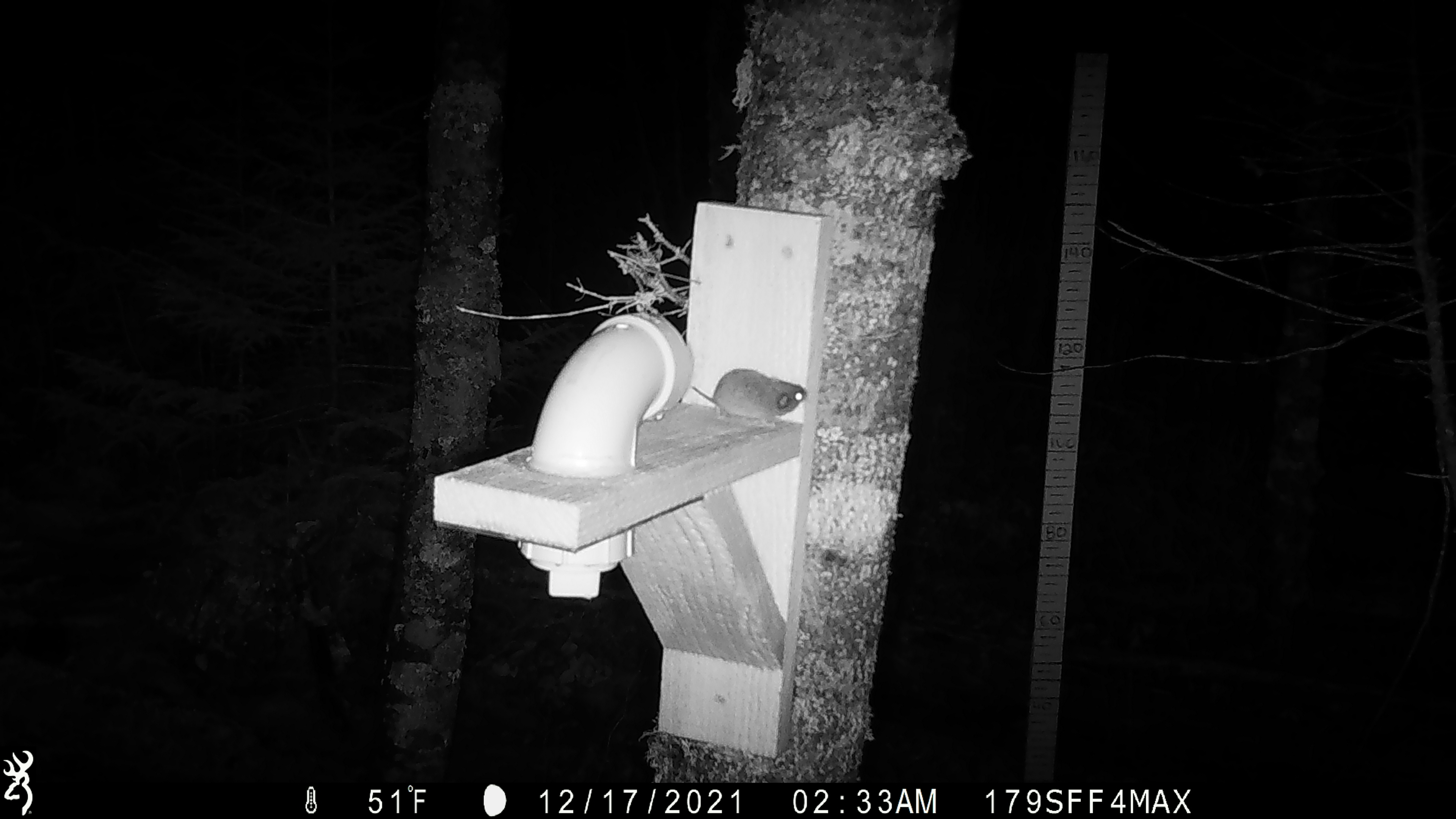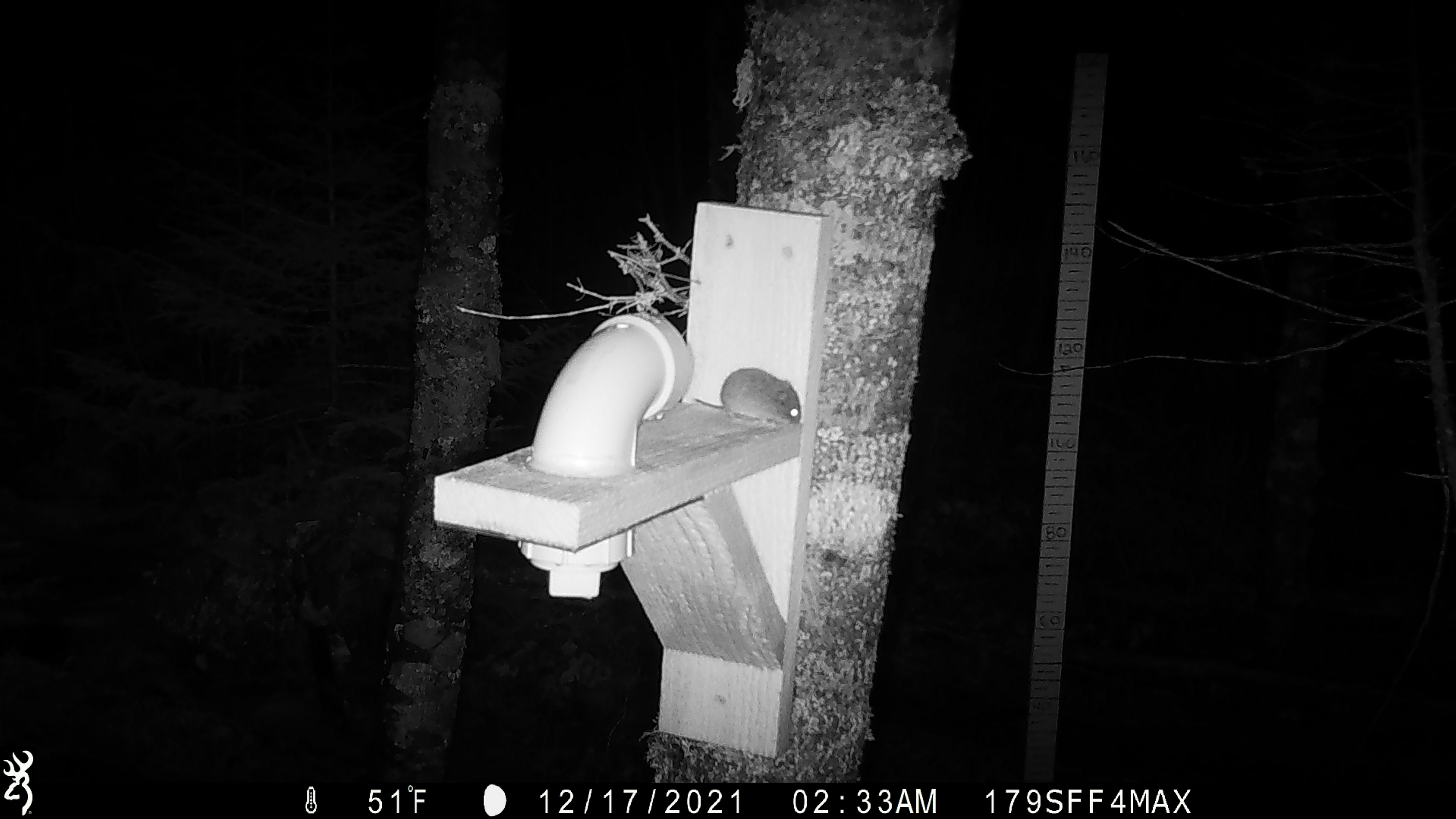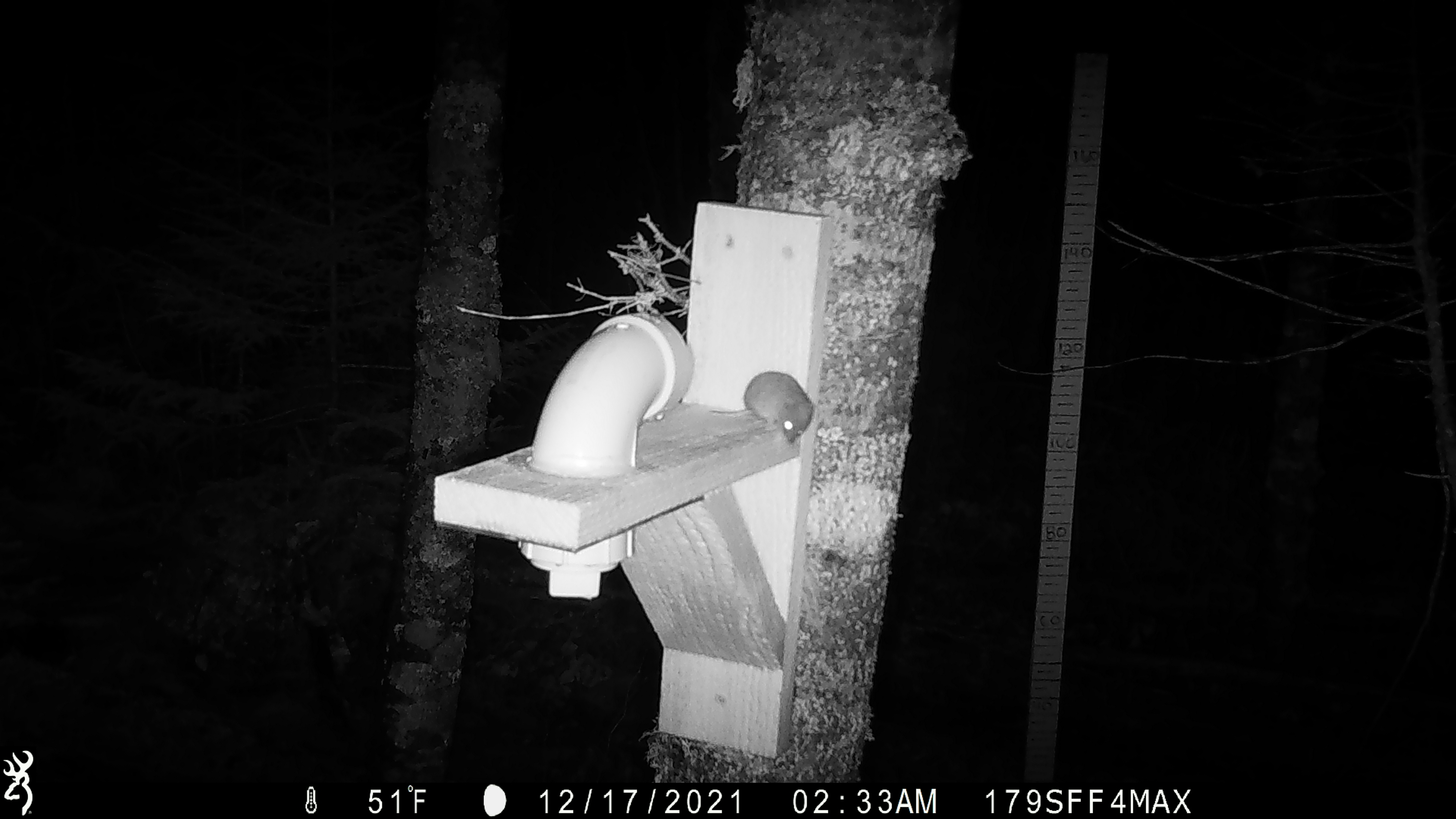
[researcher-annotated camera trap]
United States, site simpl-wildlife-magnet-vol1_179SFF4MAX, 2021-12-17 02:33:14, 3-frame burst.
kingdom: Animalia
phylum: Chordata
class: Mammalia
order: Rodentia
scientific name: Rodentia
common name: mouse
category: mouse sp.